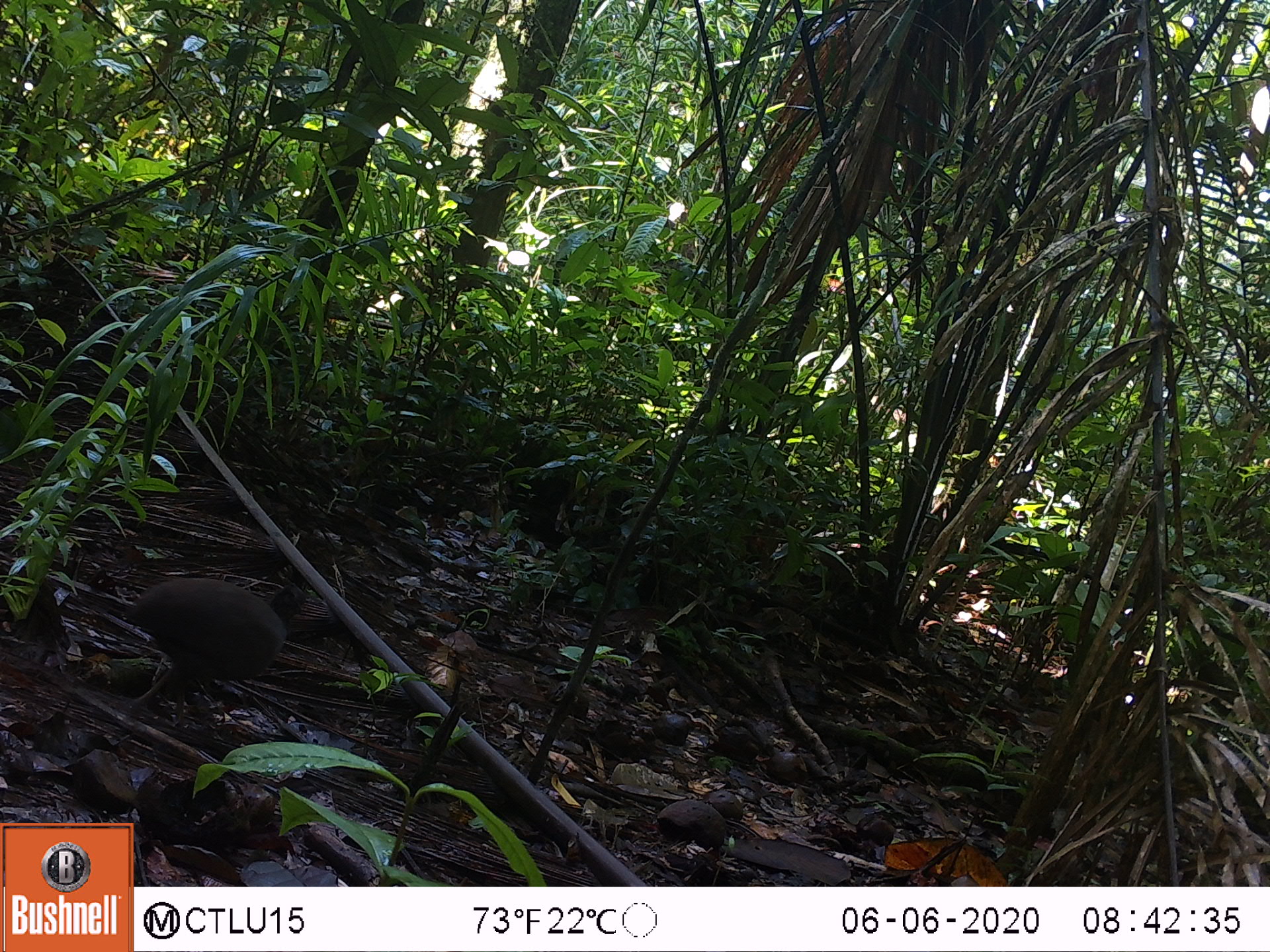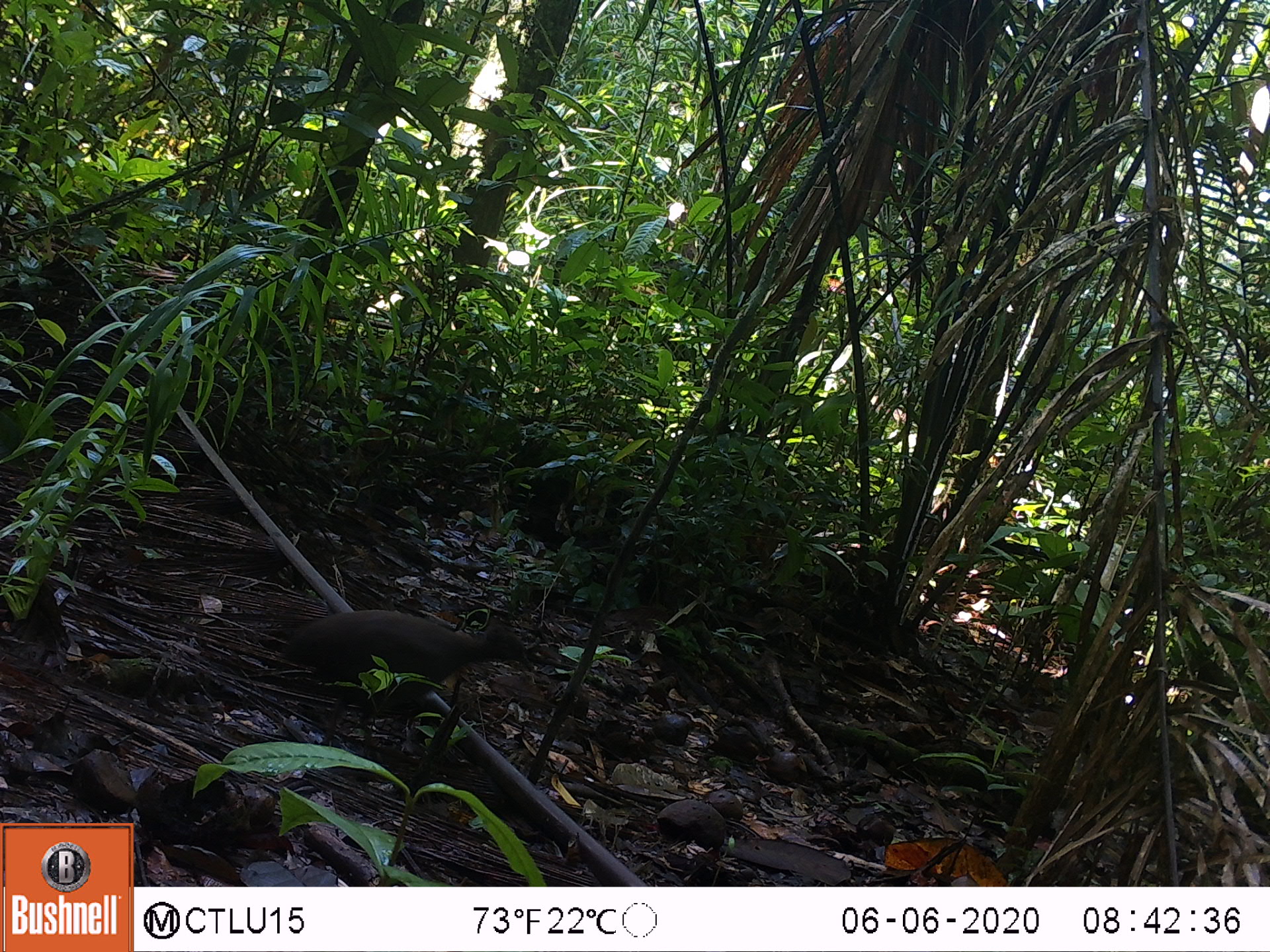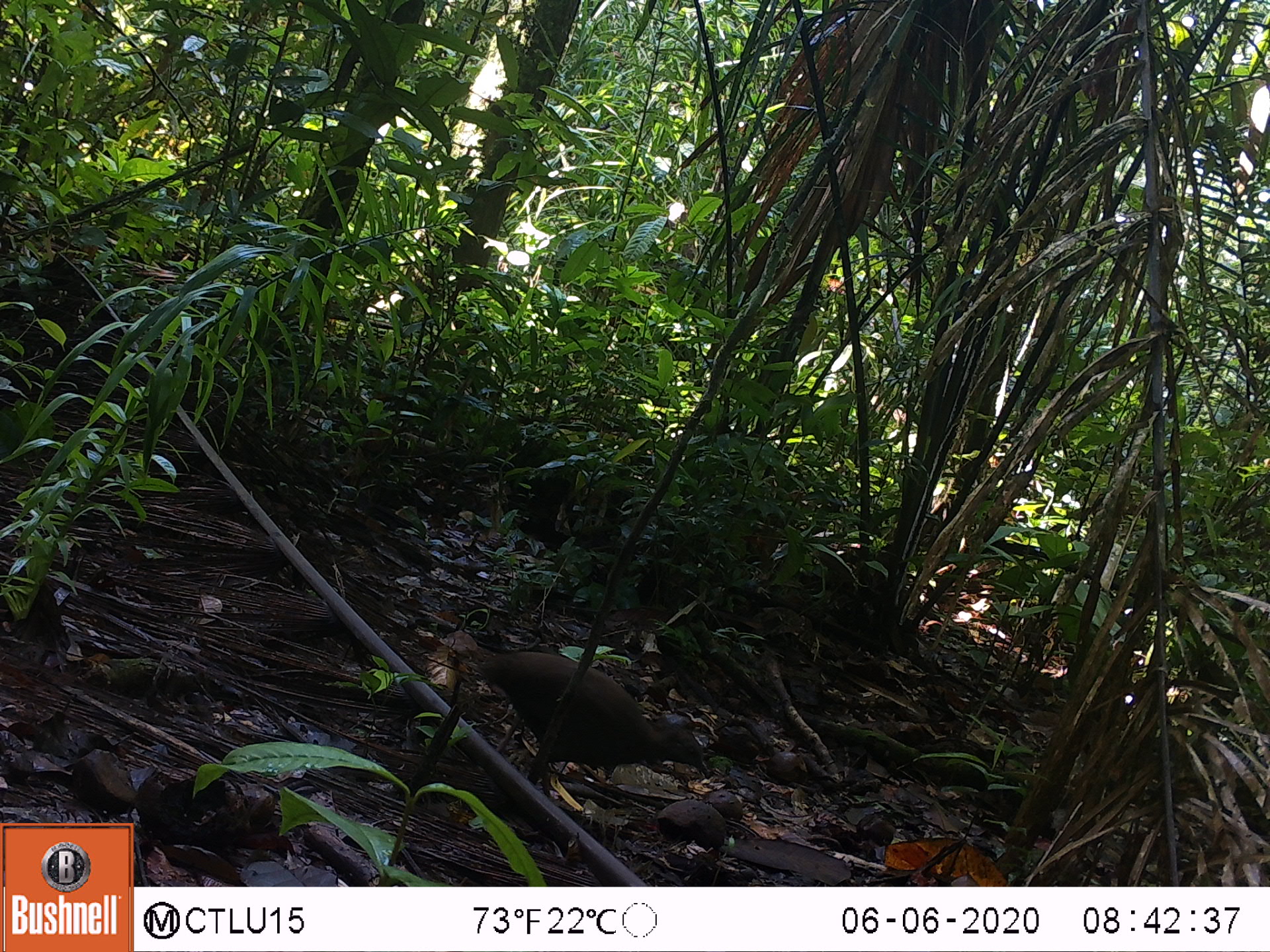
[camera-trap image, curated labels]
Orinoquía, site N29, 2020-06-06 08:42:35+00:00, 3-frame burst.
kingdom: Animalia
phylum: Chordata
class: Aves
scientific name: Aves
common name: bird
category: unknown bird